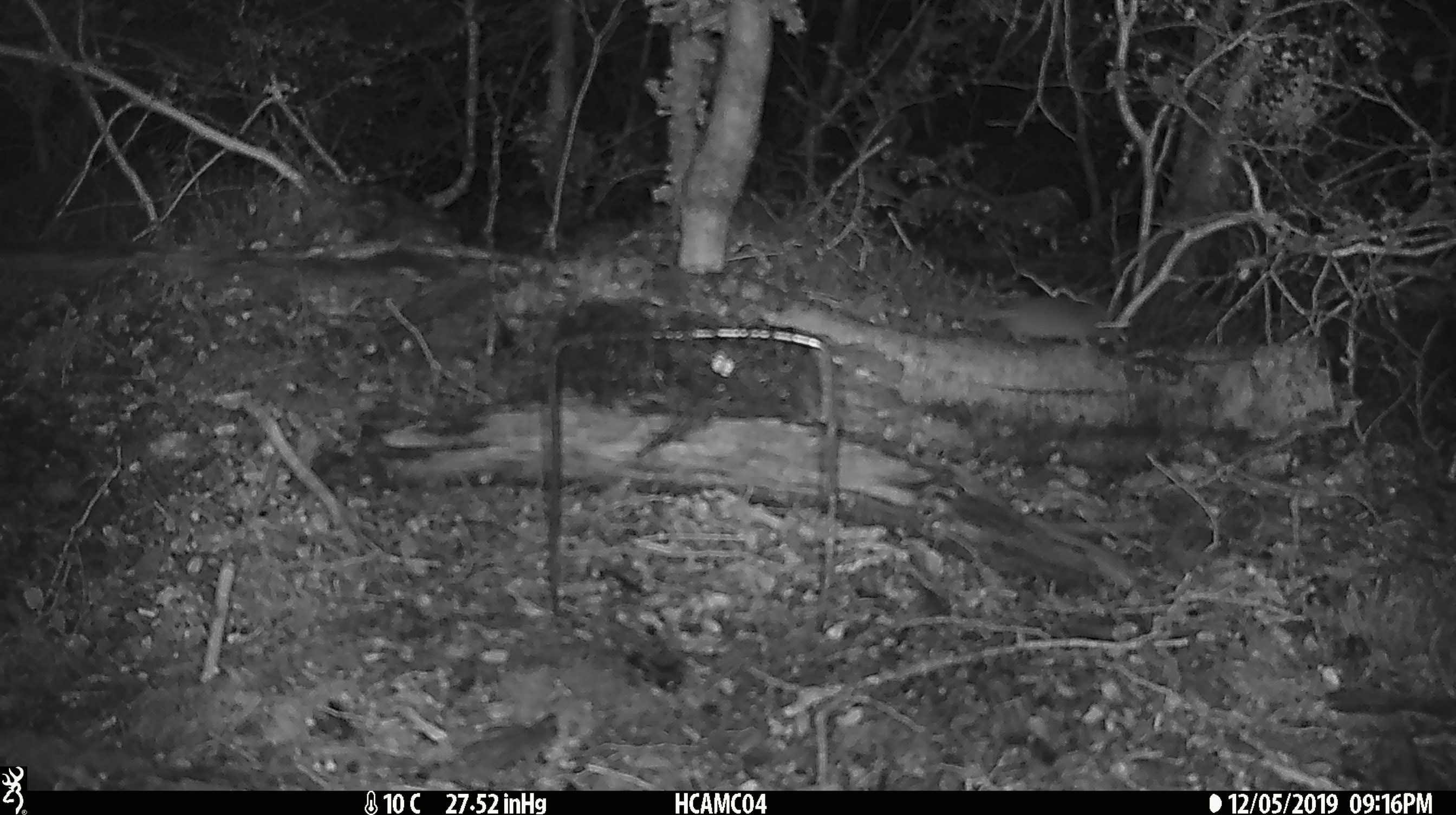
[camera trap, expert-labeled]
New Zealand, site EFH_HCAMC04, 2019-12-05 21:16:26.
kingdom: Animalia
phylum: Chordata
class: Mammalia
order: Rodentia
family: Muridae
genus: Mus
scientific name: Mus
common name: mouse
Mouse (Mus).